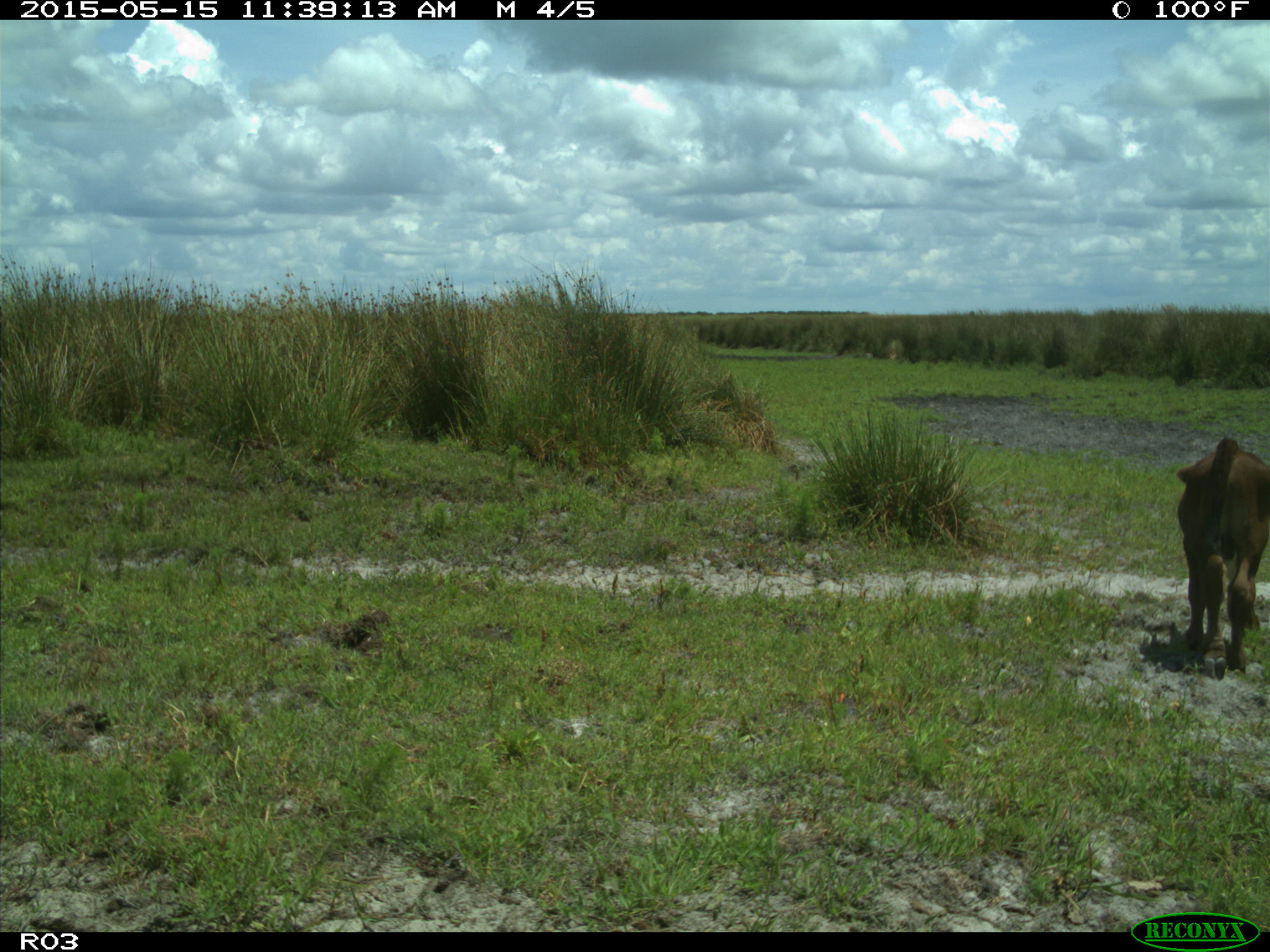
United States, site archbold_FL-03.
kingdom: Animalia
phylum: Chordata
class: Mammalia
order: Artiodactyla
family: Bovidae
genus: Bos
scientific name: Bos taurus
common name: domestic cow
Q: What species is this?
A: Bos taurus (domestic cow).